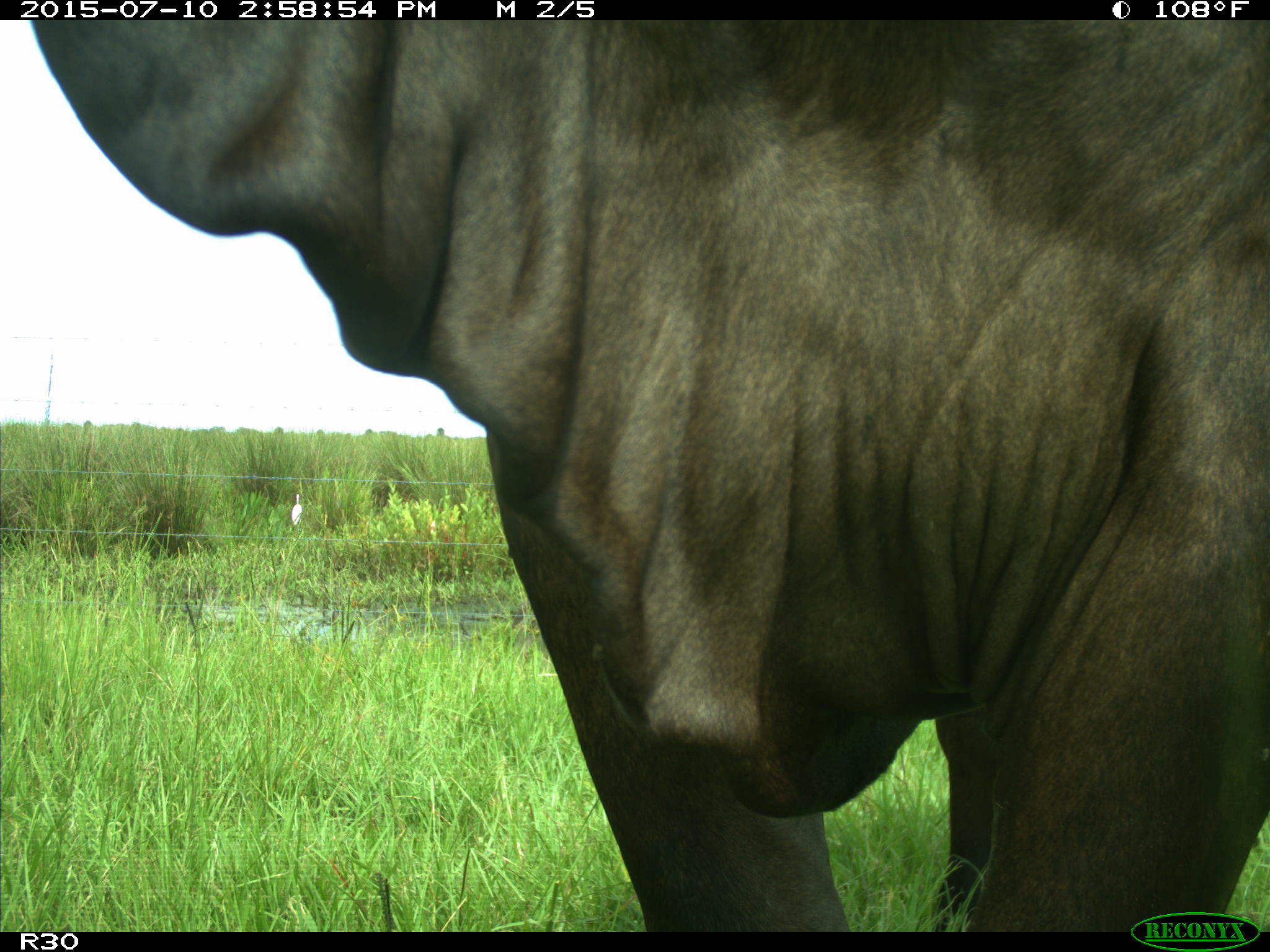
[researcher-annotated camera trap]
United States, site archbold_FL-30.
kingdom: Animalia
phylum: Chordata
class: Mammalia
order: Artiodactyla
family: Bovidae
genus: Bos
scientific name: Bos taurus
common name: domestic cow